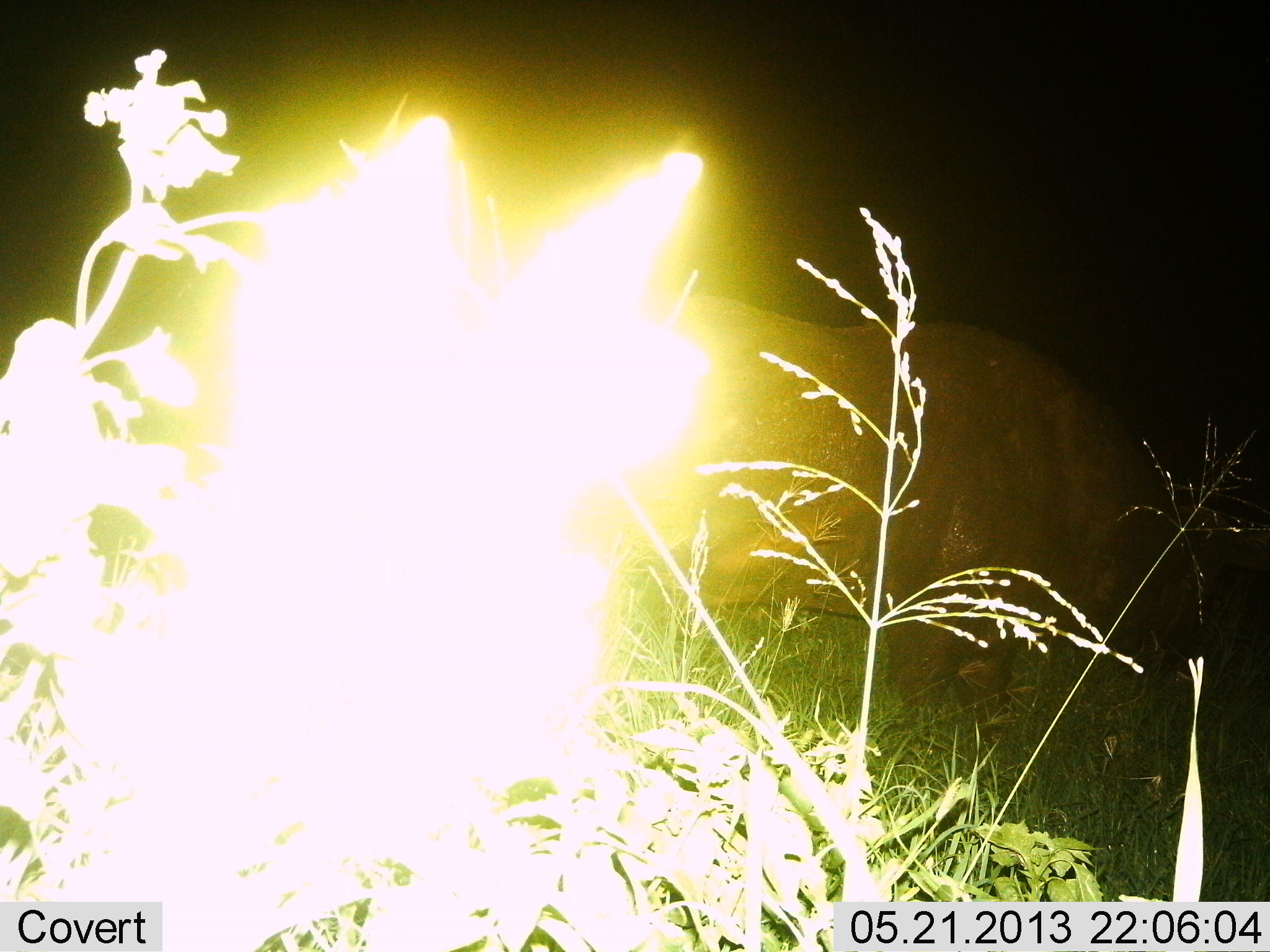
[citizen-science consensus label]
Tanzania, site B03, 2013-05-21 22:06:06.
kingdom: Animalia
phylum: Chordata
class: Mammalia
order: Artiodactyla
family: Hippopotamidae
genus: Hippopotamus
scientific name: Hippopotamus amphibius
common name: hippopotamus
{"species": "hippopotamus (Hippopotamus amphibius)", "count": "1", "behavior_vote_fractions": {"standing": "90%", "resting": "0%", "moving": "10%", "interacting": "0%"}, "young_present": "0%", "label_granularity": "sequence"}